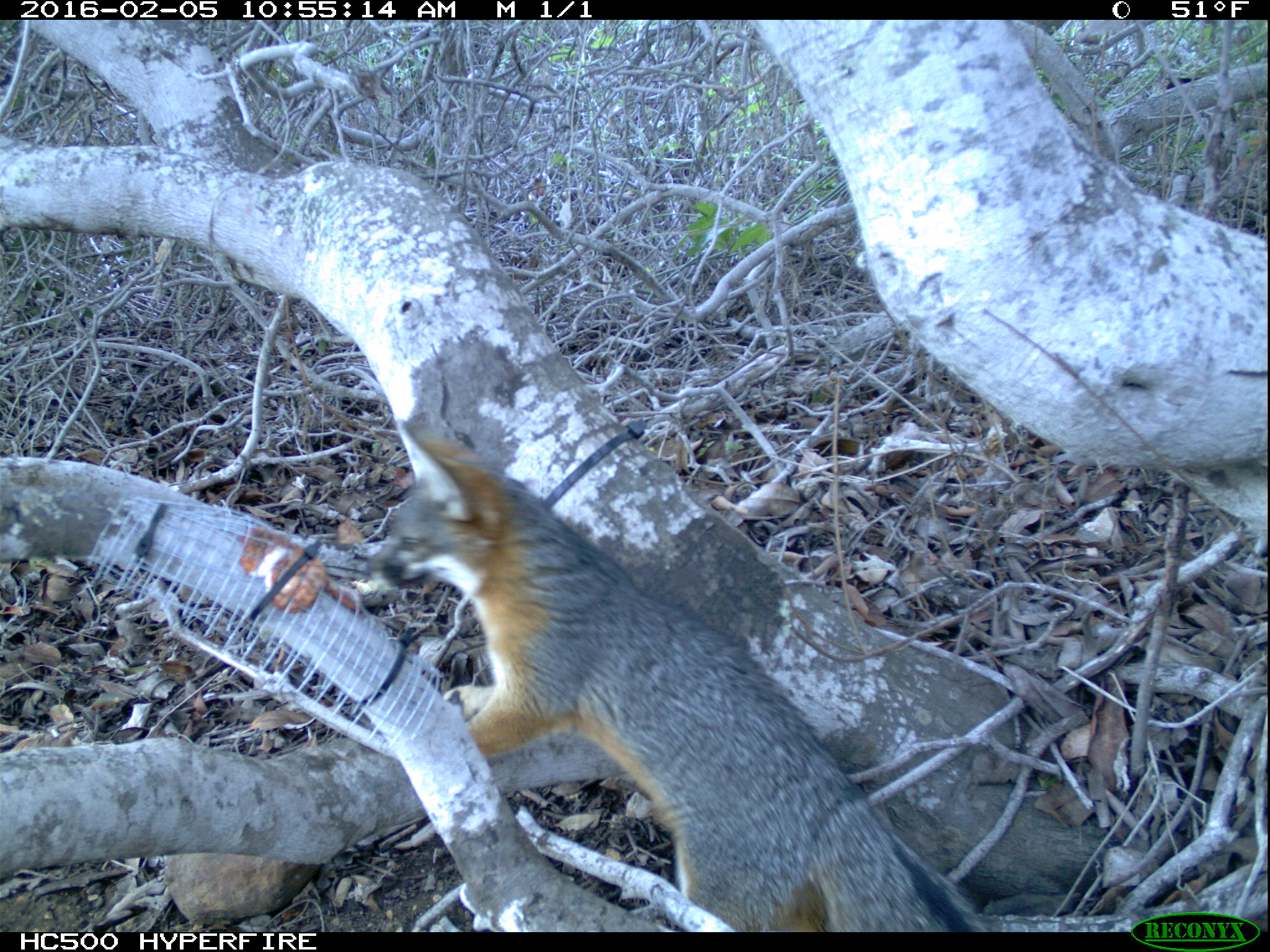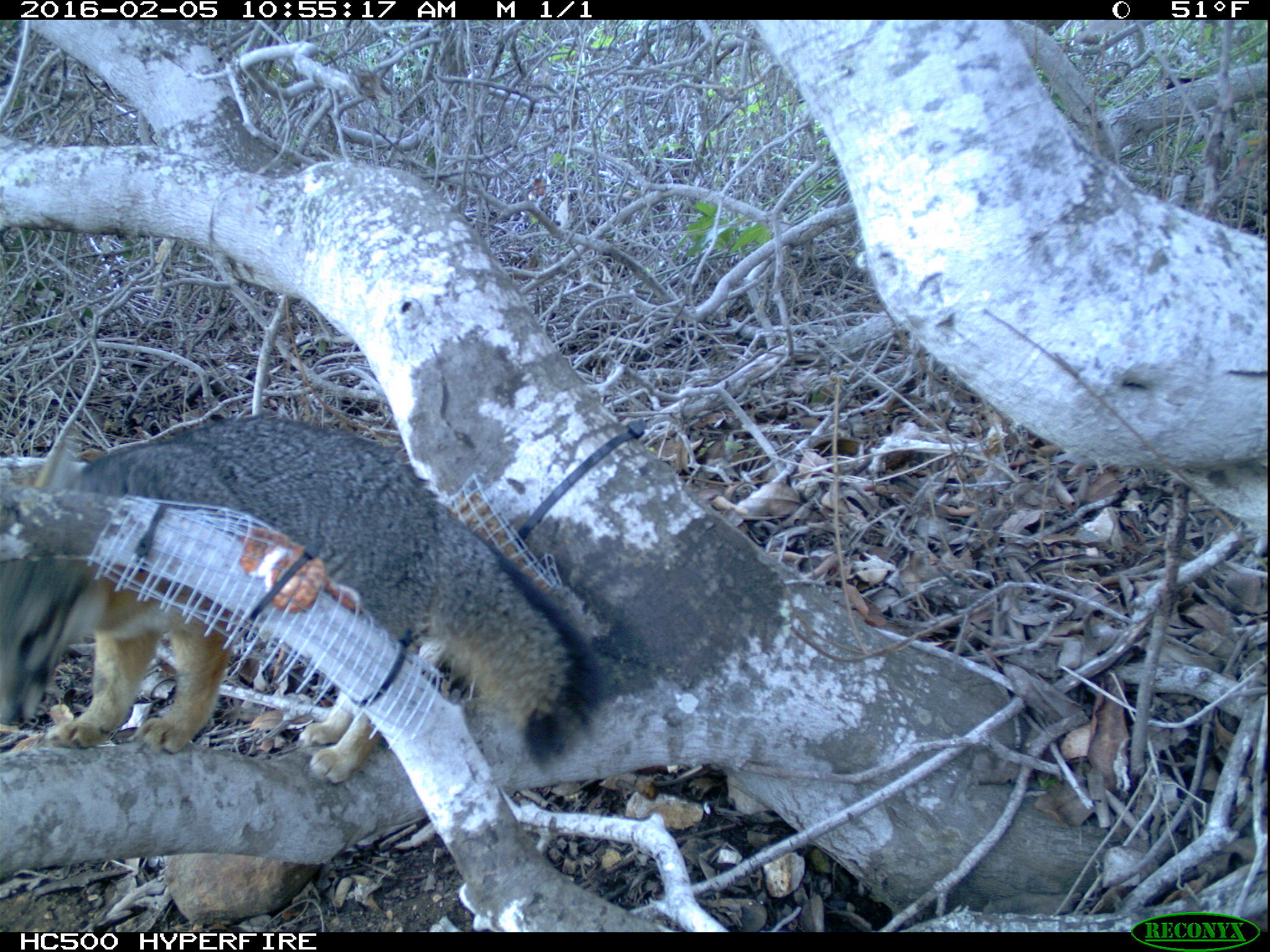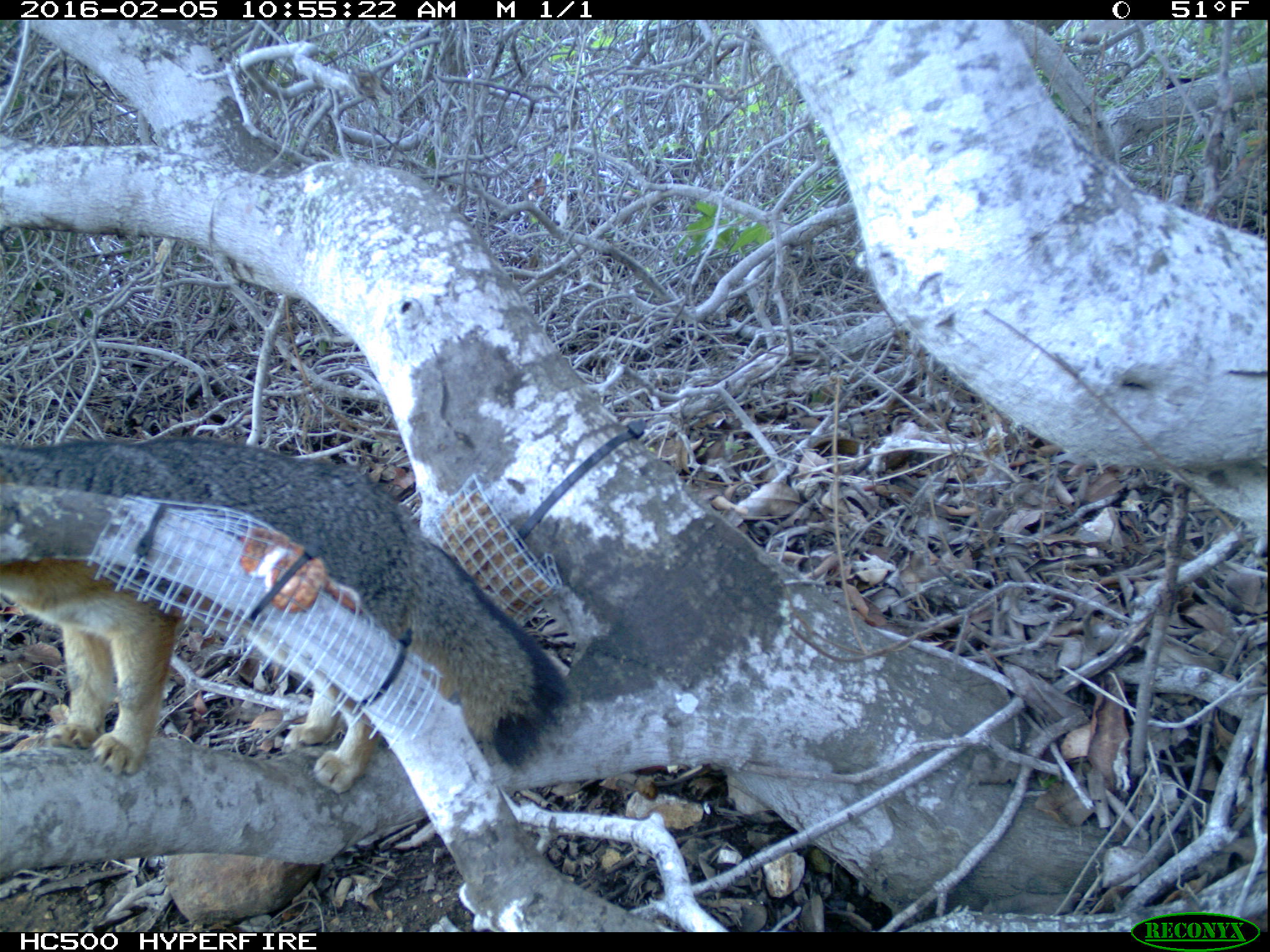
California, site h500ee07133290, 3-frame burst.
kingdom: Animalia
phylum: Chordata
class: Mammalia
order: Carnivora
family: Canidae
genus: Urocyon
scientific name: Urocyon littoralis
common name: island fox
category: fox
Fox (island fox) (Urocyon littoralis).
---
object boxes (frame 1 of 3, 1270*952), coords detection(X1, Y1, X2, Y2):
fox: detection(361, 420, 991, 932)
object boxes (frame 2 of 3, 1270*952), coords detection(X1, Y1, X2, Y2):
fox: detection(0, 413, 597, 783)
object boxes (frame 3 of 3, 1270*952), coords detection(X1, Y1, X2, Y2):
fox: detection(0, 434, 573, 791)